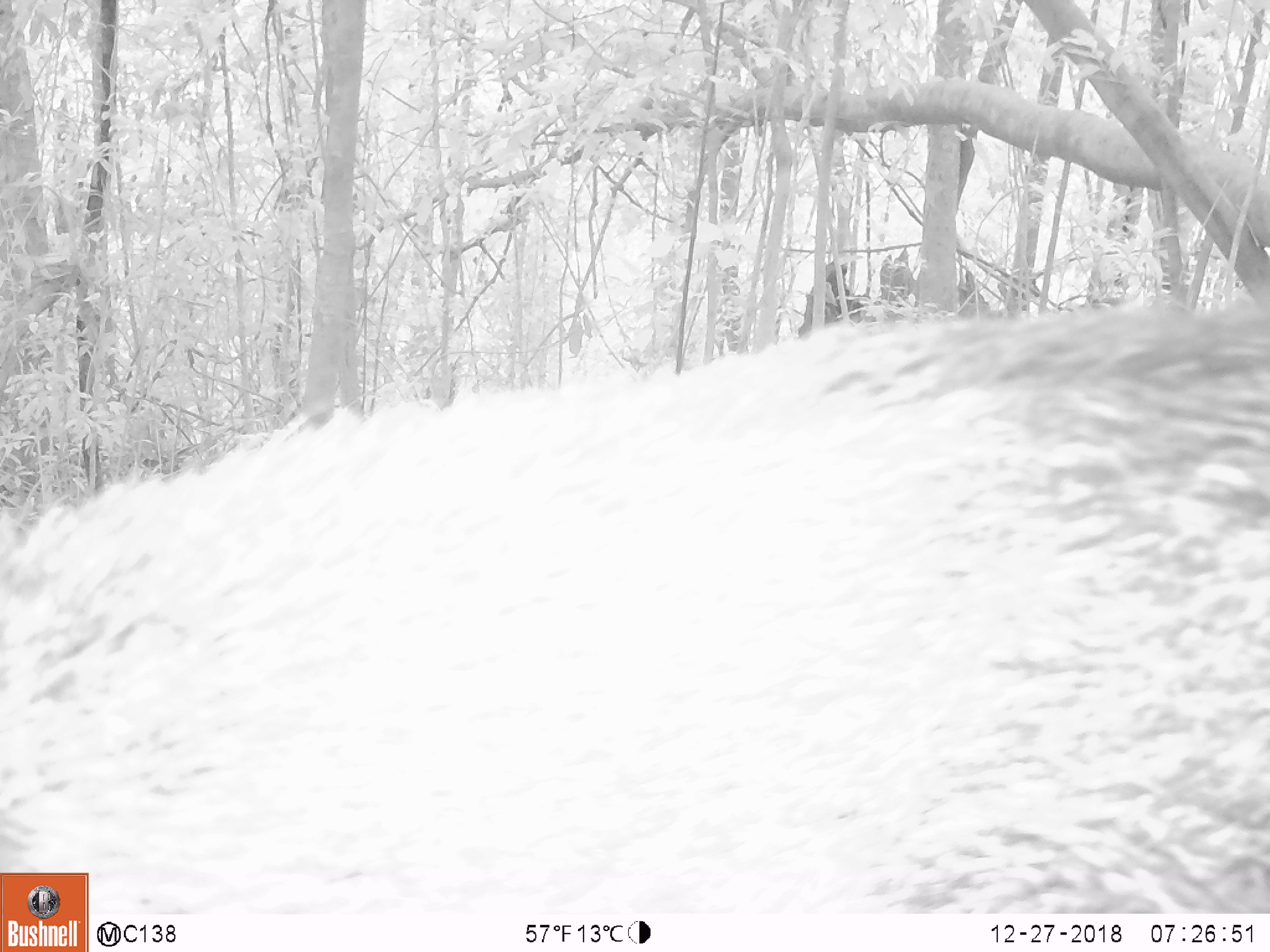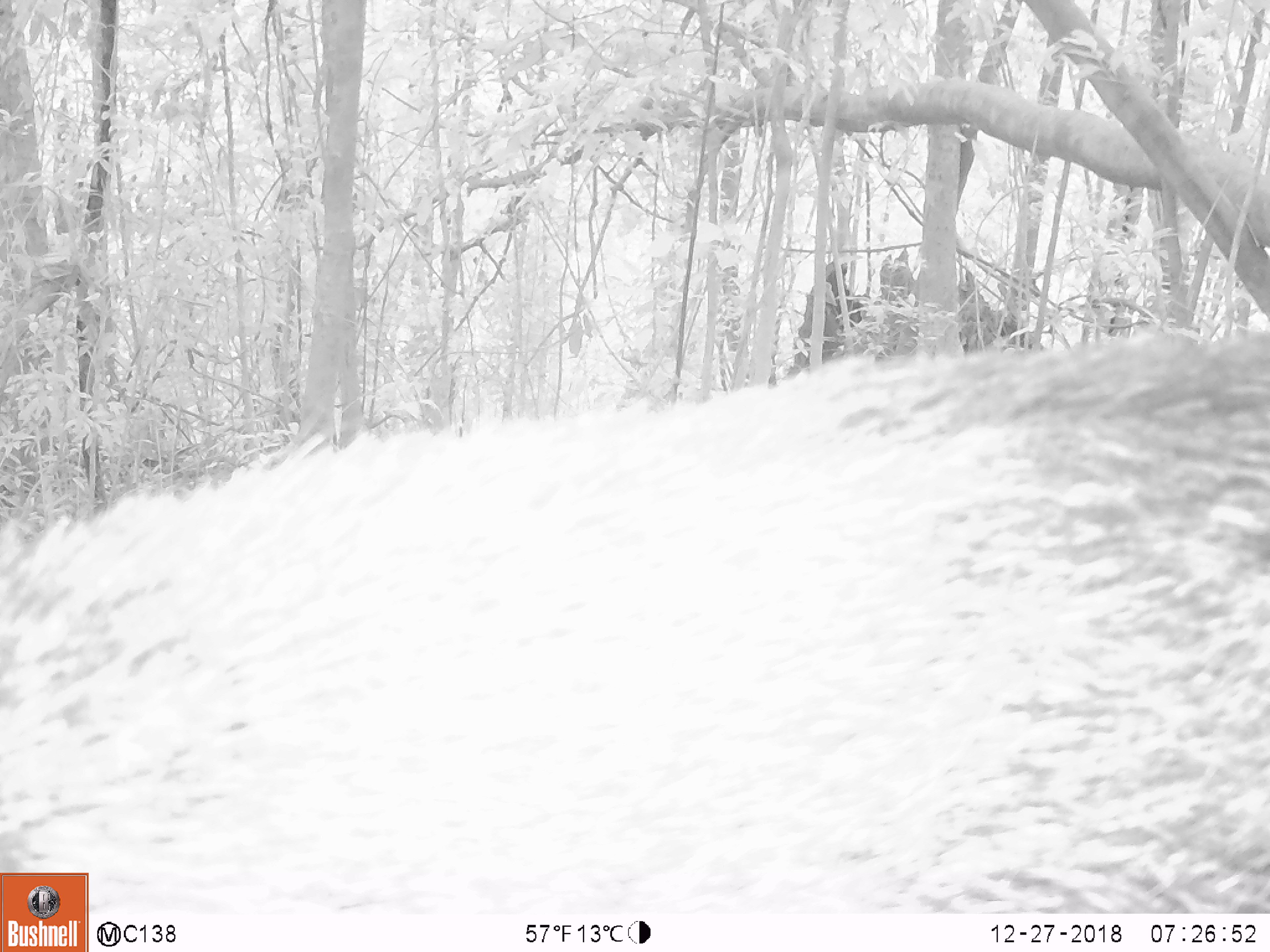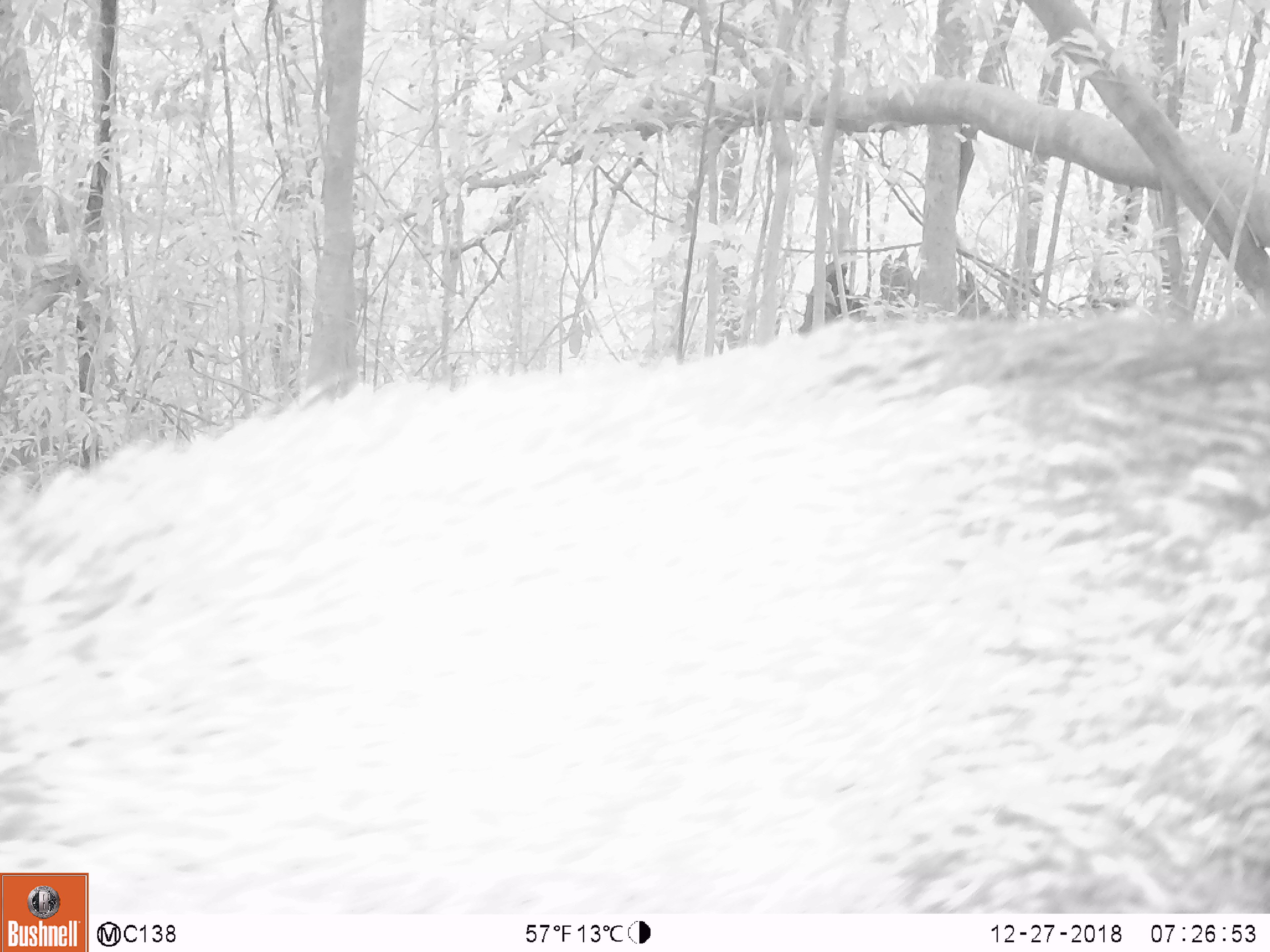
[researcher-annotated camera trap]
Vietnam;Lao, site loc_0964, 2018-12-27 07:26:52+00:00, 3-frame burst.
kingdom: Animalia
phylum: Chordata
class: Mammalia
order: Artiodactyla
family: Suidae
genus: Sus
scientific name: Sus scrofa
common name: eurasian wild pig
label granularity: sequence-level